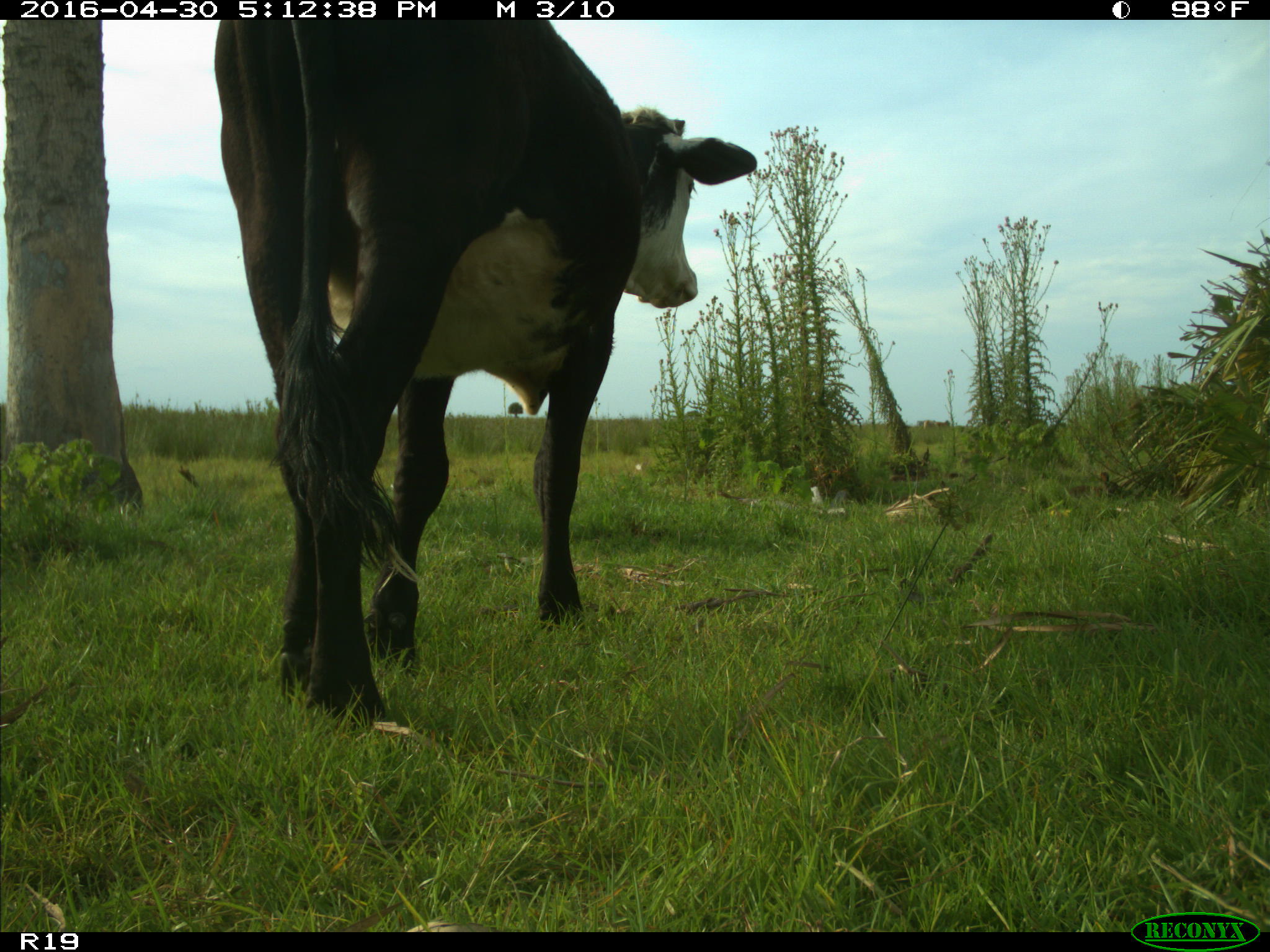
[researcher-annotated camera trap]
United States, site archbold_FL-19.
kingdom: Animalia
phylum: Chordata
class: Mammalia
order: Artiodactyla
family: Bovidae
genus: Bos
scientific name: Bos taurus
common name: domestic cow